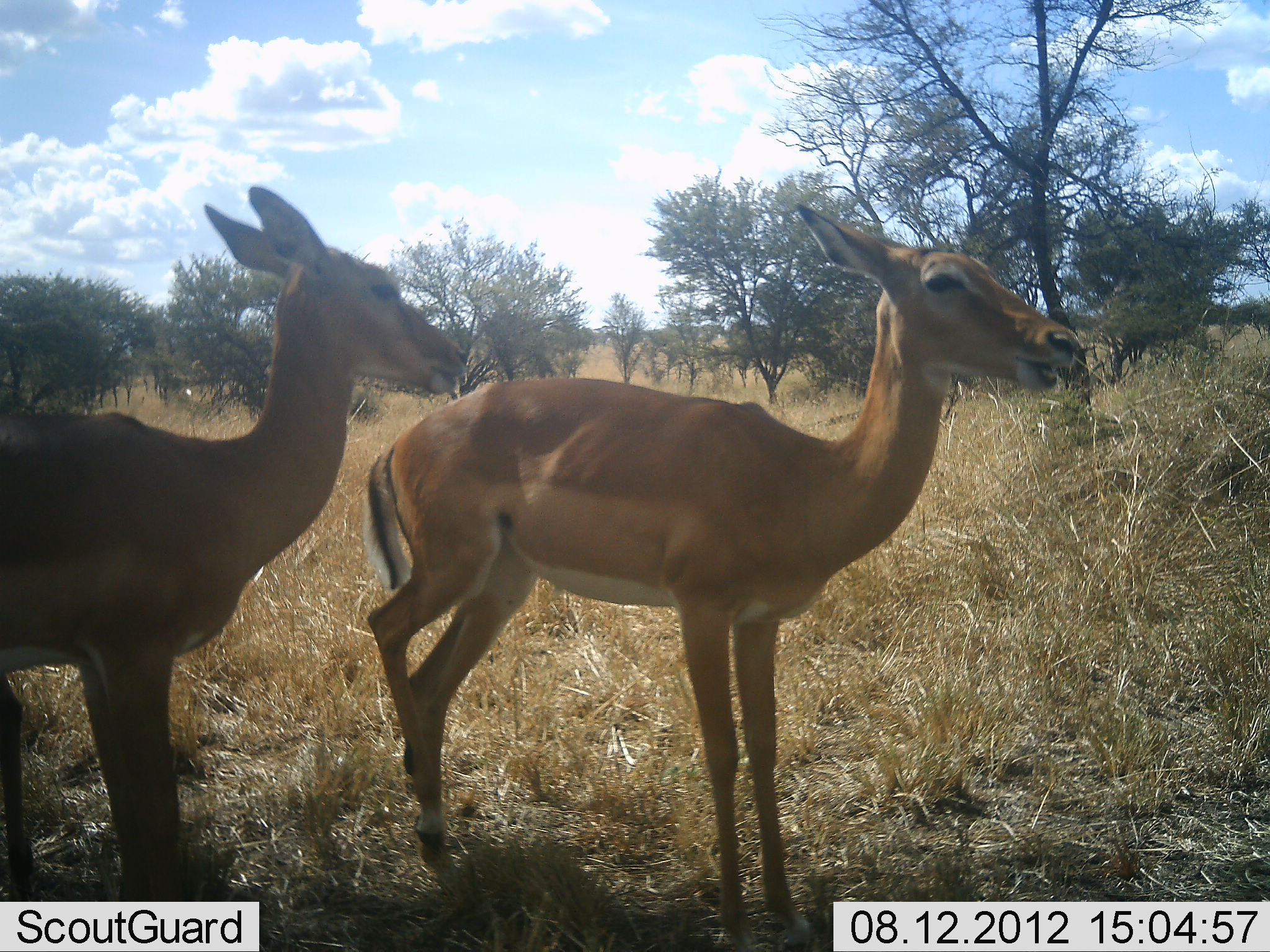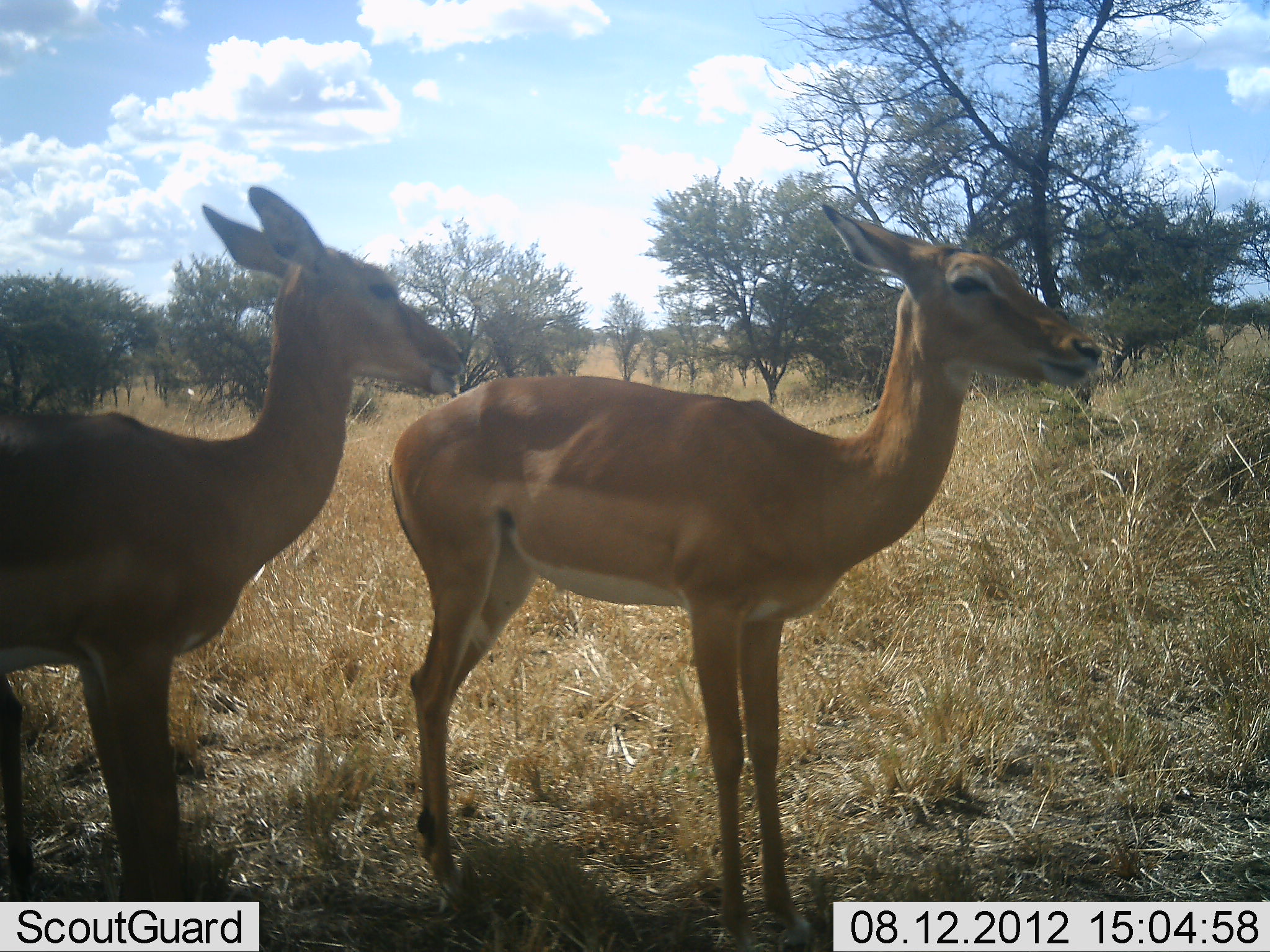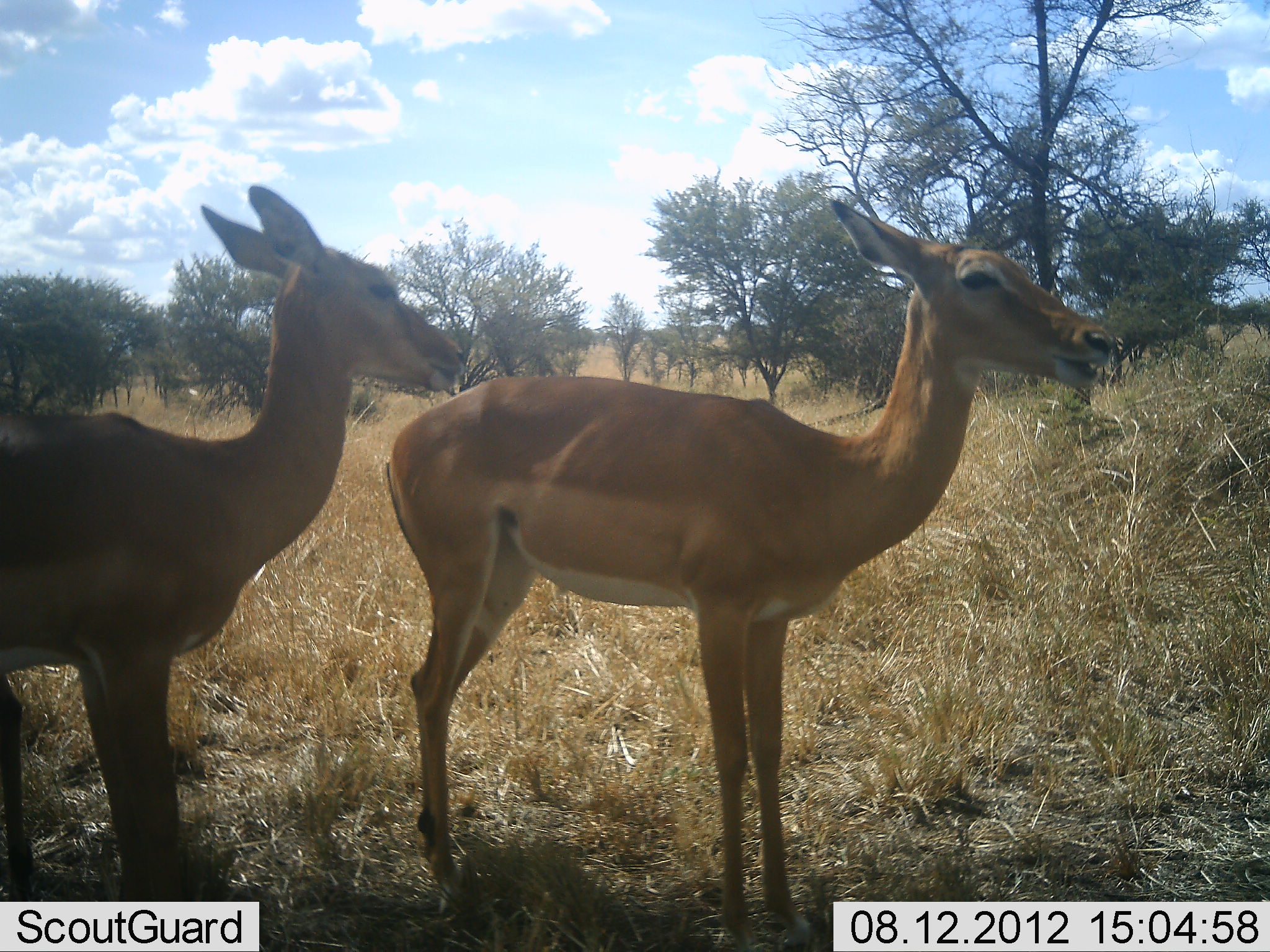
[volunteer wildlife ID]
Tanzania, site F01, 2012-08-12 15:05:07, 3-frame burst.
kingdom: Animalia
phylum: Chordata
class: Mammalia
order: Artiodactyla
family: Bovidae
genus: Aepyceros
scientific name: Aepyceros melampus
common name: impala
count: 2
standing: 100%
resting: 10%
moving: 0%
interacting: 0%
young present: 0%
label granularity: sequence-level